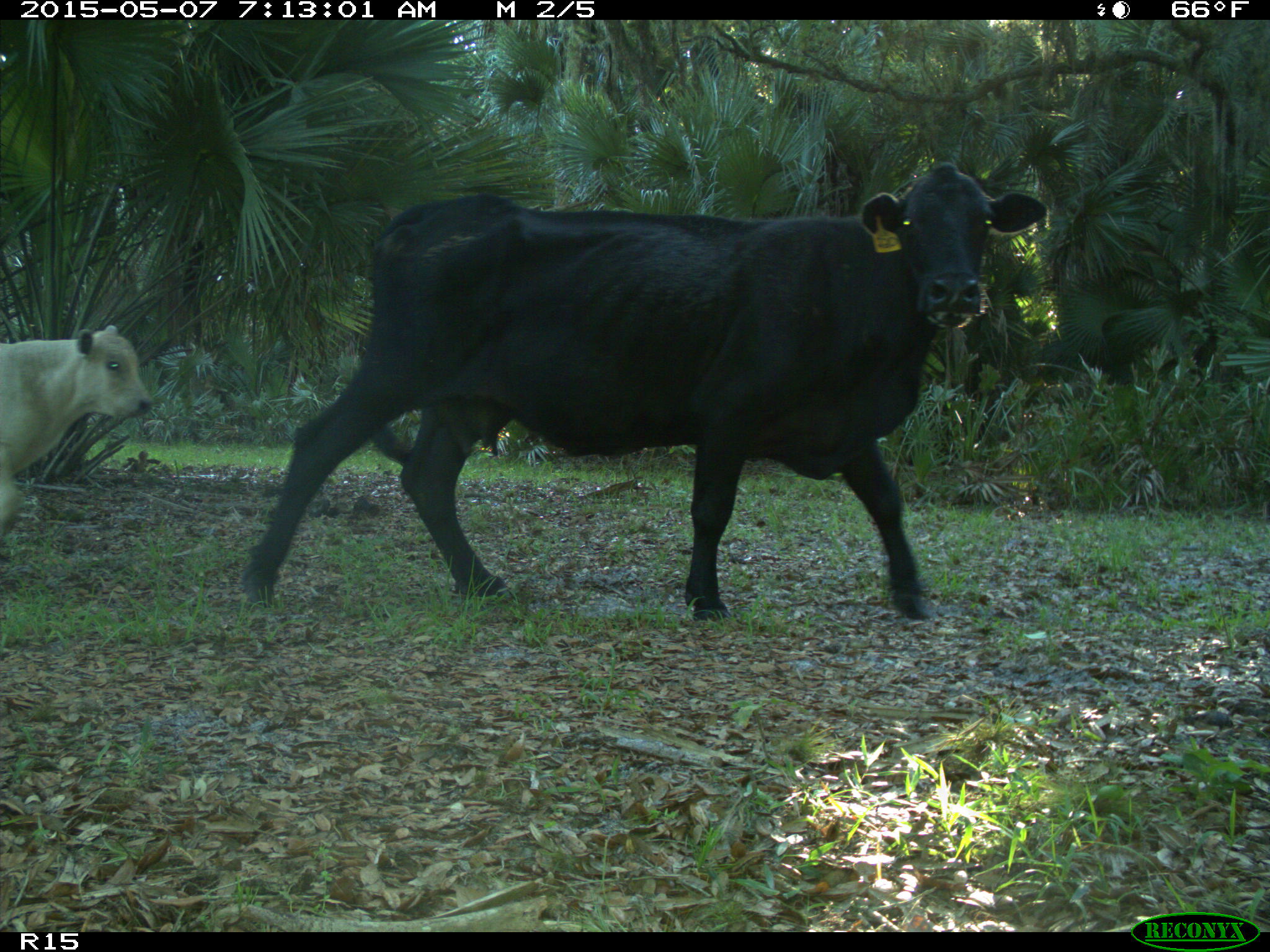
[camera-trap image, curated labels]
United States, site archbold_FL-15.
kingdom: Animalia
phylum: Chordata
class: Mammalia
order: Artiodactyla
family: Bovidae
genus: Bos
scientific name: Bos taurus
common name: domestic cow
Bos taurus (domestic cow).